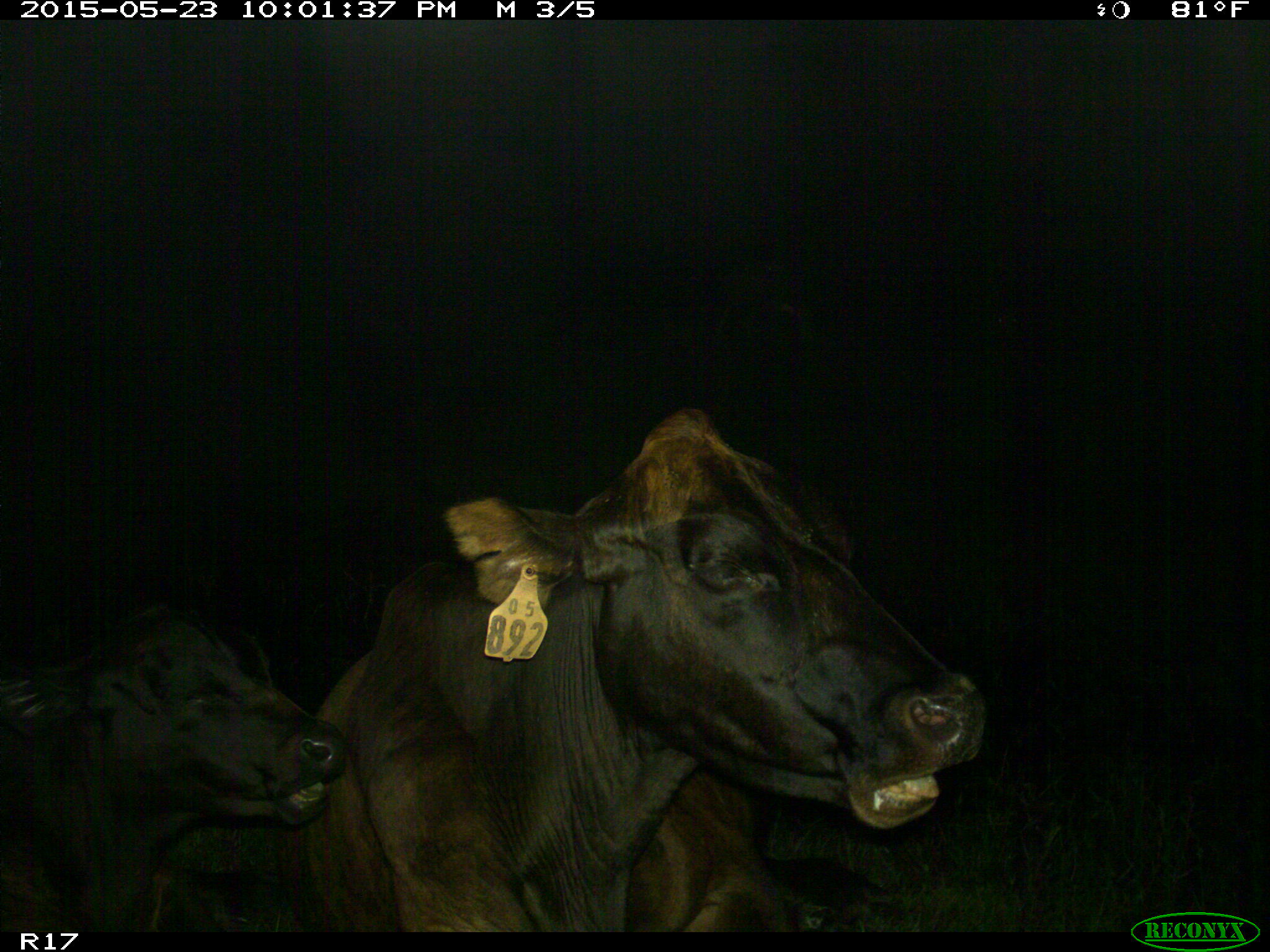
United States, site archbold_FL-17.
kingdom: Animalia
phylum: Chordata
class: Mammalia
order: Artiodactyla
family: Bovidae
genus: Bos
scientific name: Bos taurus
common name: domestic cow